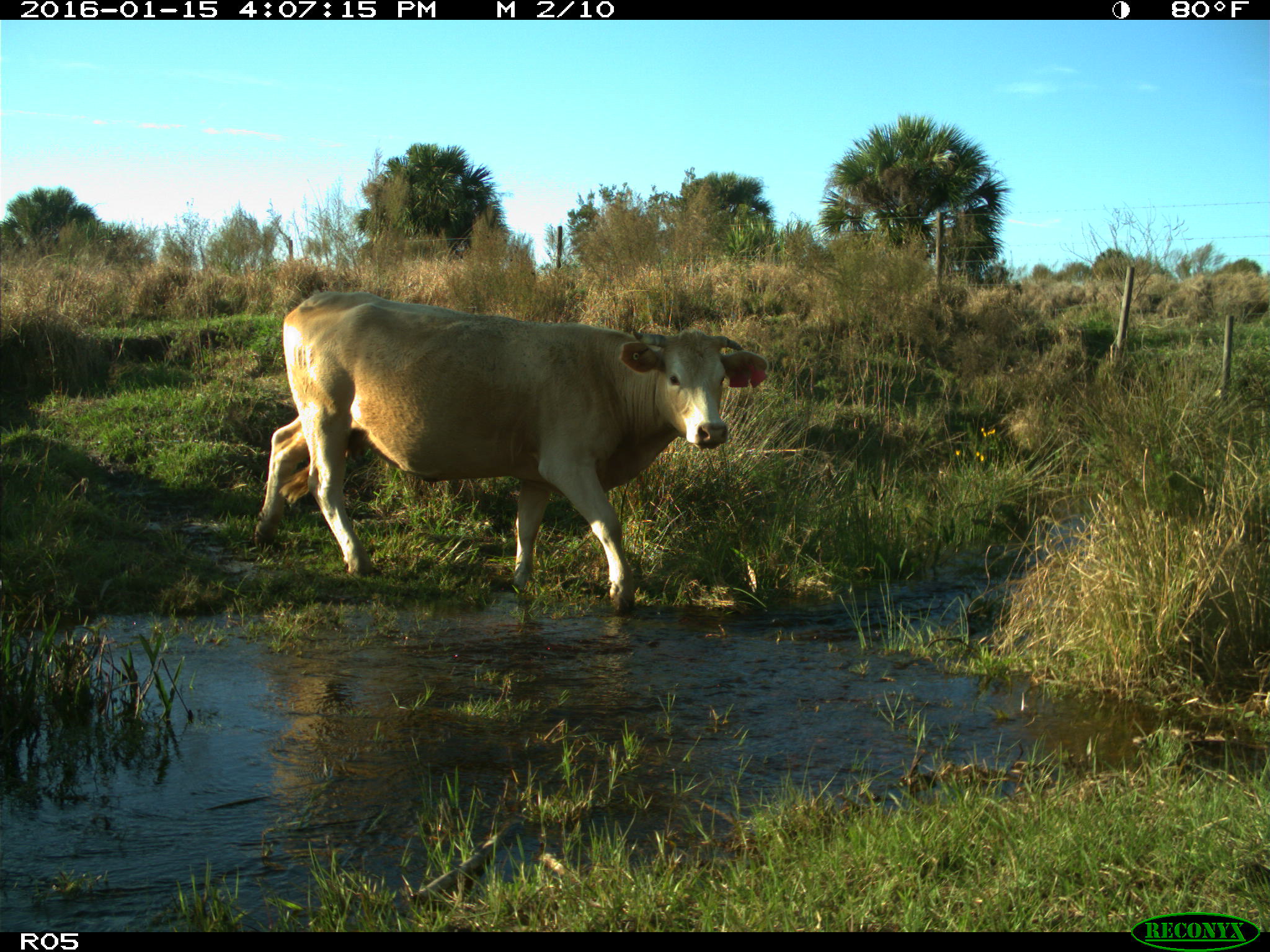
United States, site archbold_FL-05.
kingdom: Animalia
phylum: Chordata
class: Mammalia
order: Artiodactyla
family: Bovidae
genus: Bos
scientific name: Bos taurus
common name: domestic cow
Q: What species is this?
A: Bos taurus (domestic cow).